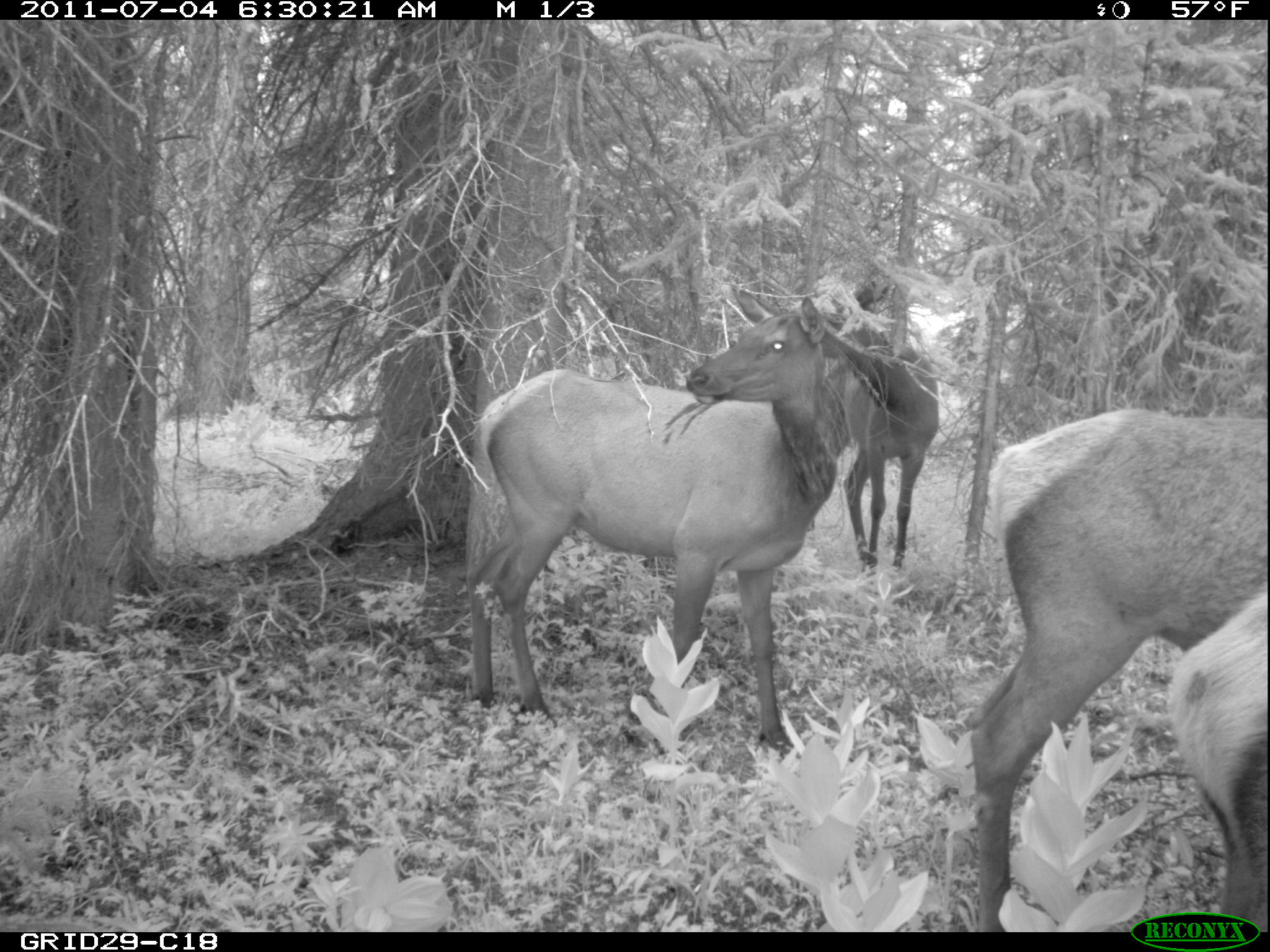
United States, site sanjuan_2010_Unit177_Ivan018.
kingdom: Animalia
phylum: Chordata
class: Mammalia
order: Artiodactyla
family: Cervidae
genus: Cervus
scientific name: Cervus elaphus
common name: red deer